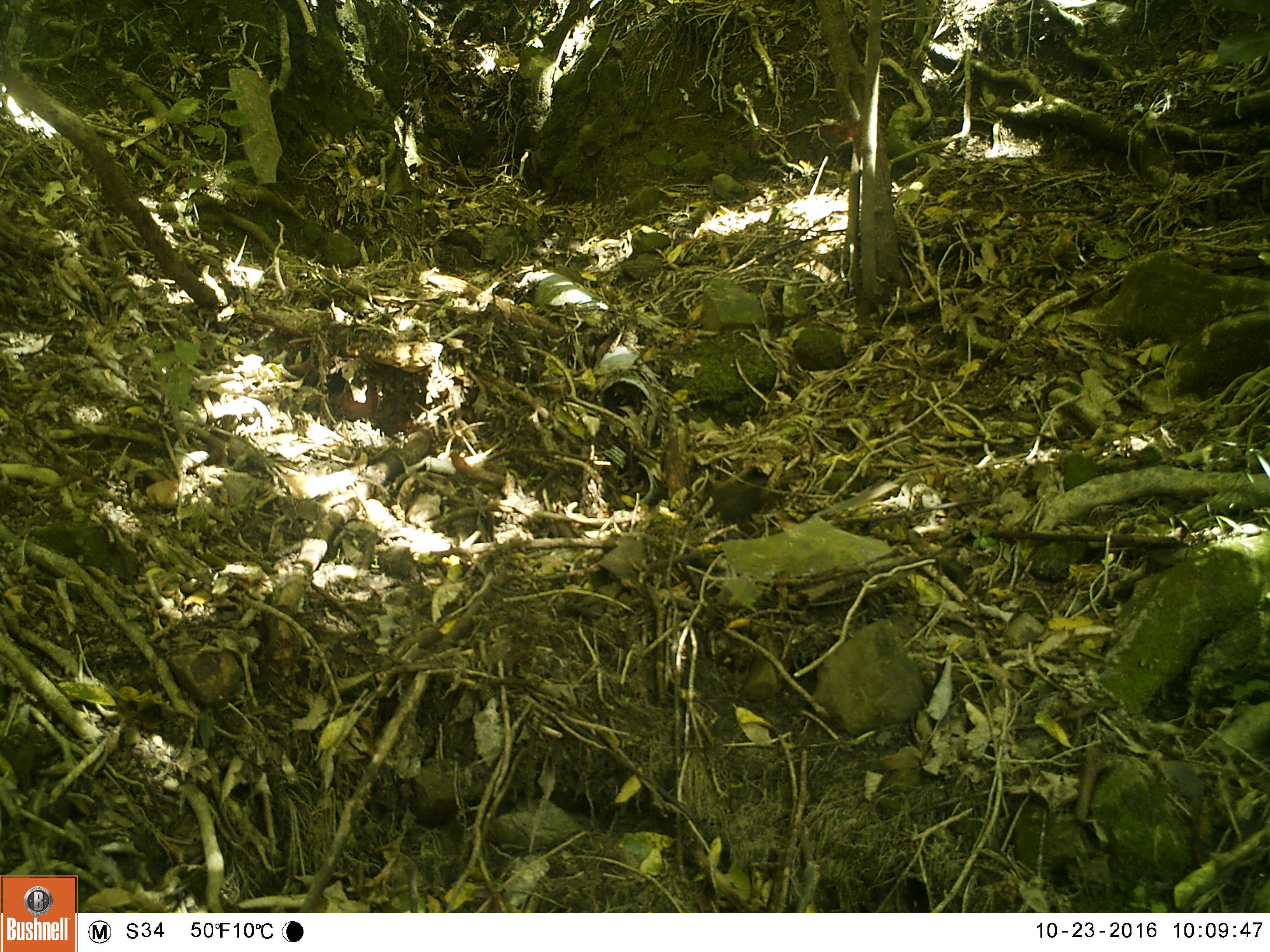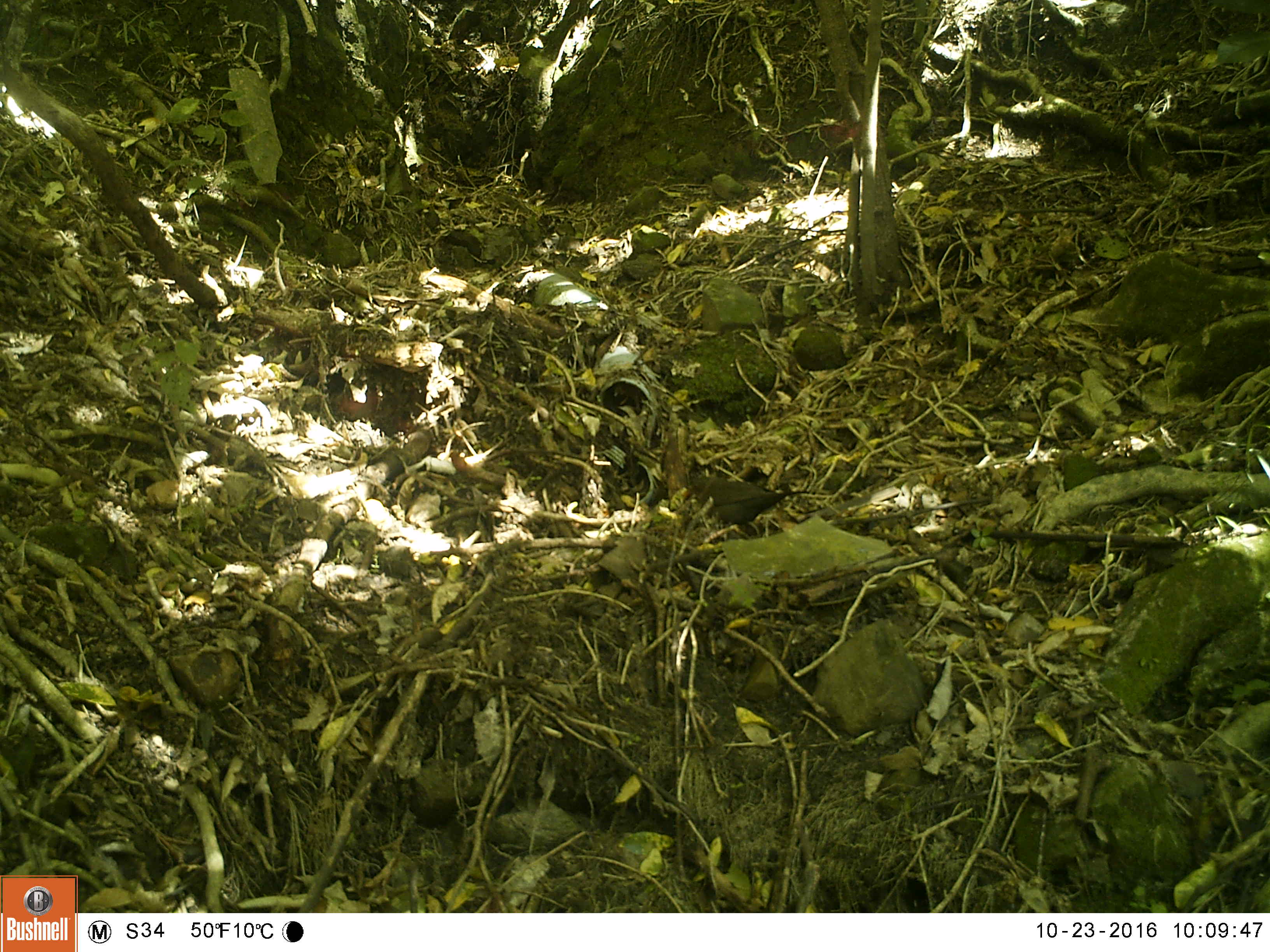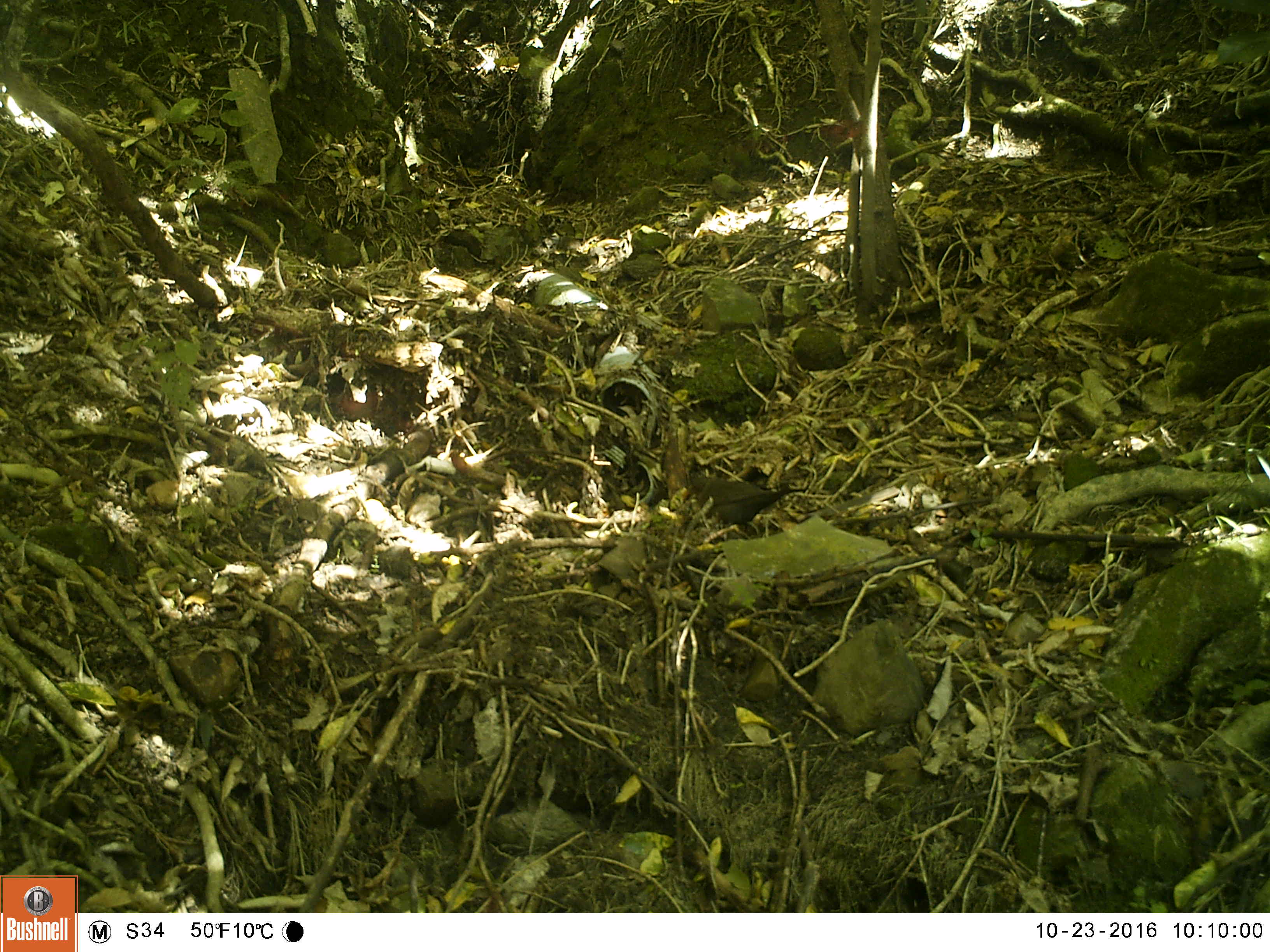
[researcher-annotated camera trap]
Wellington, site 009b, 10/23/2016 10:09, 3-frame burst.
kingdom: Animalia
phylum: Chordata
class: Aves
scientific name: Aves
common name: bird